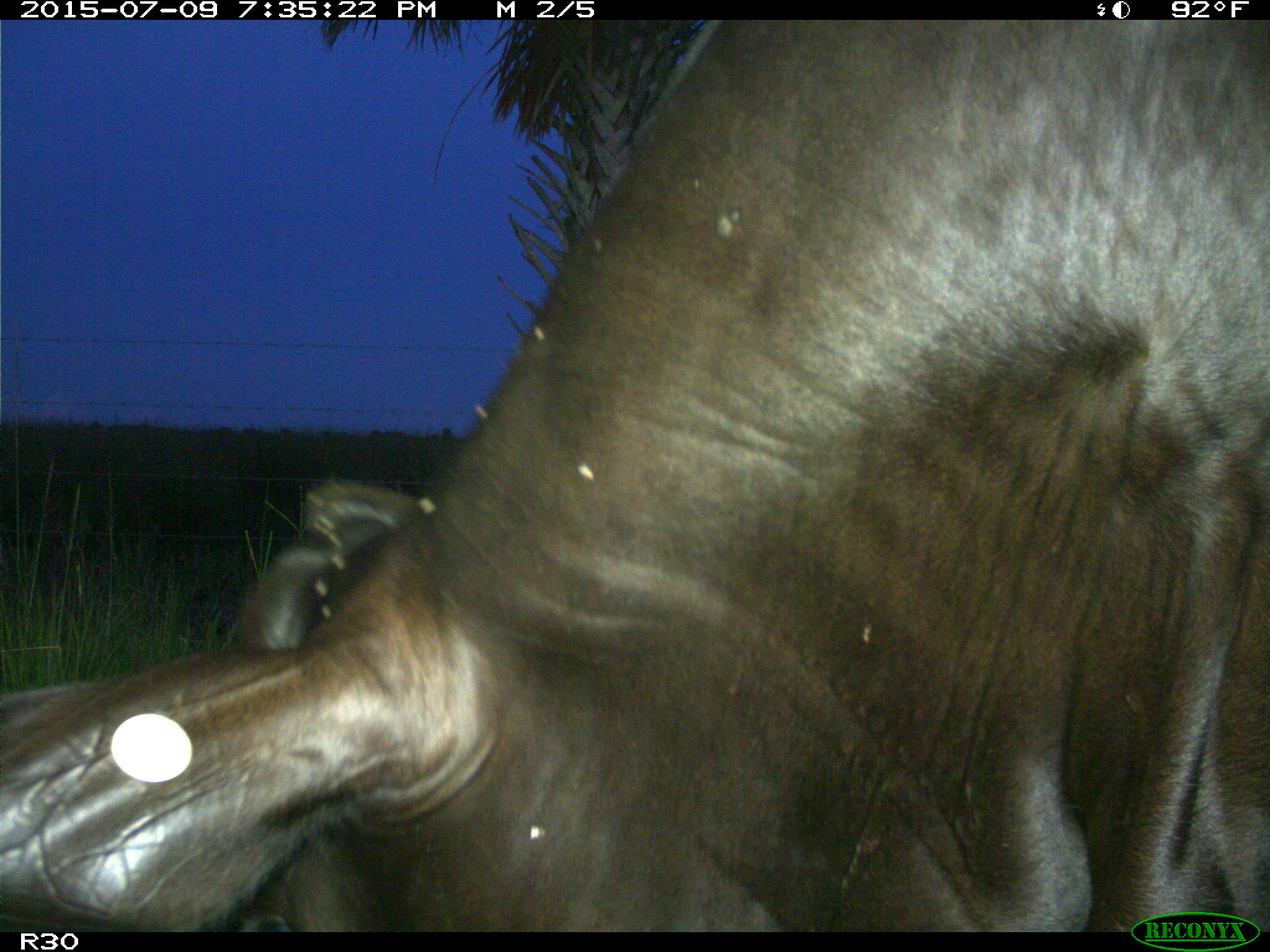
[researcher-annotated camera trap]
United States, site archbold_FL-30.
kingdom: Animalia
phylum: Chordata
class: Mammalia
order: Artiodactyla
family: Bovidae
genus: Bos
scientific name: Bos taurus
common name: domestic cow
Bos taurus (domestic cow).